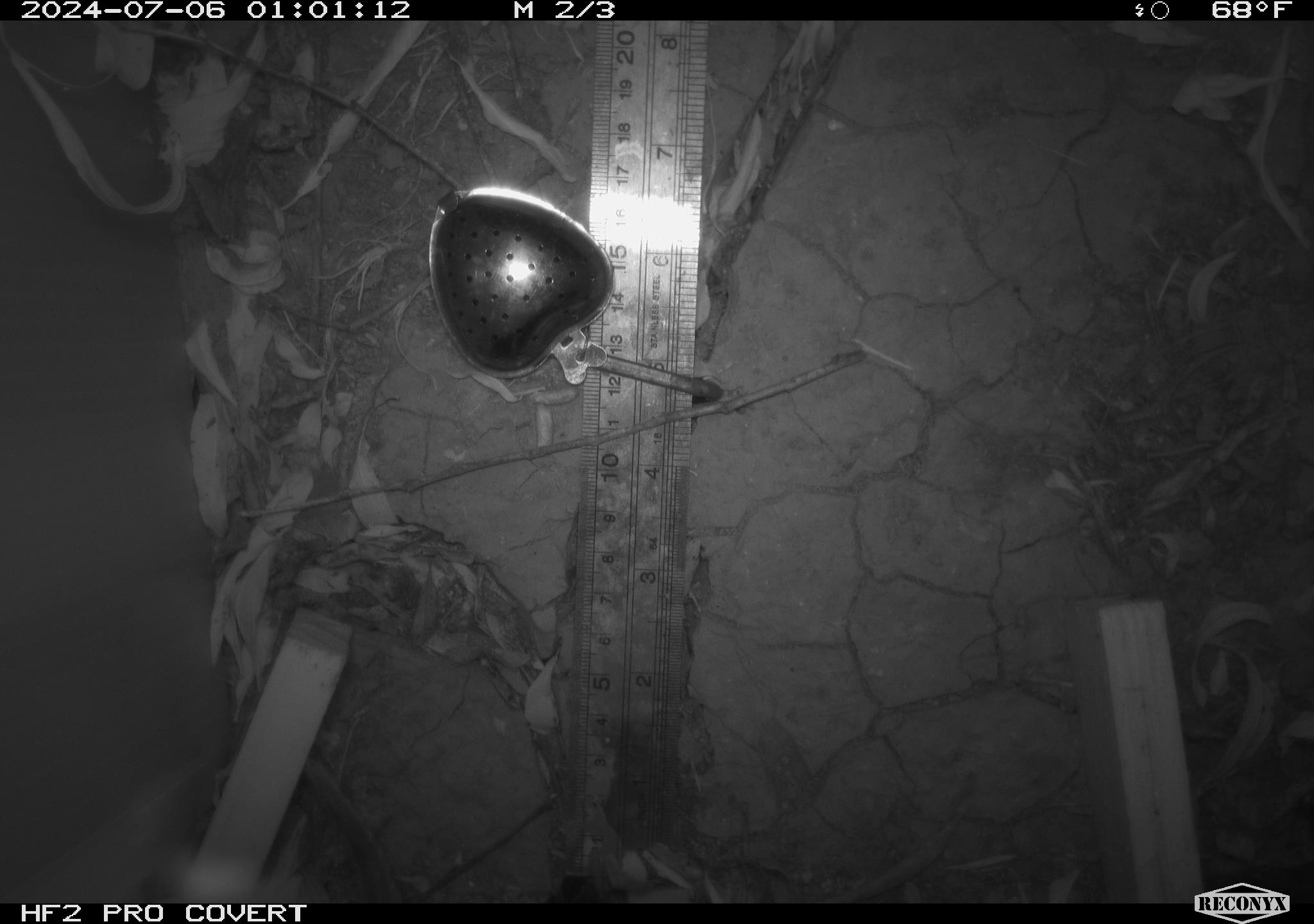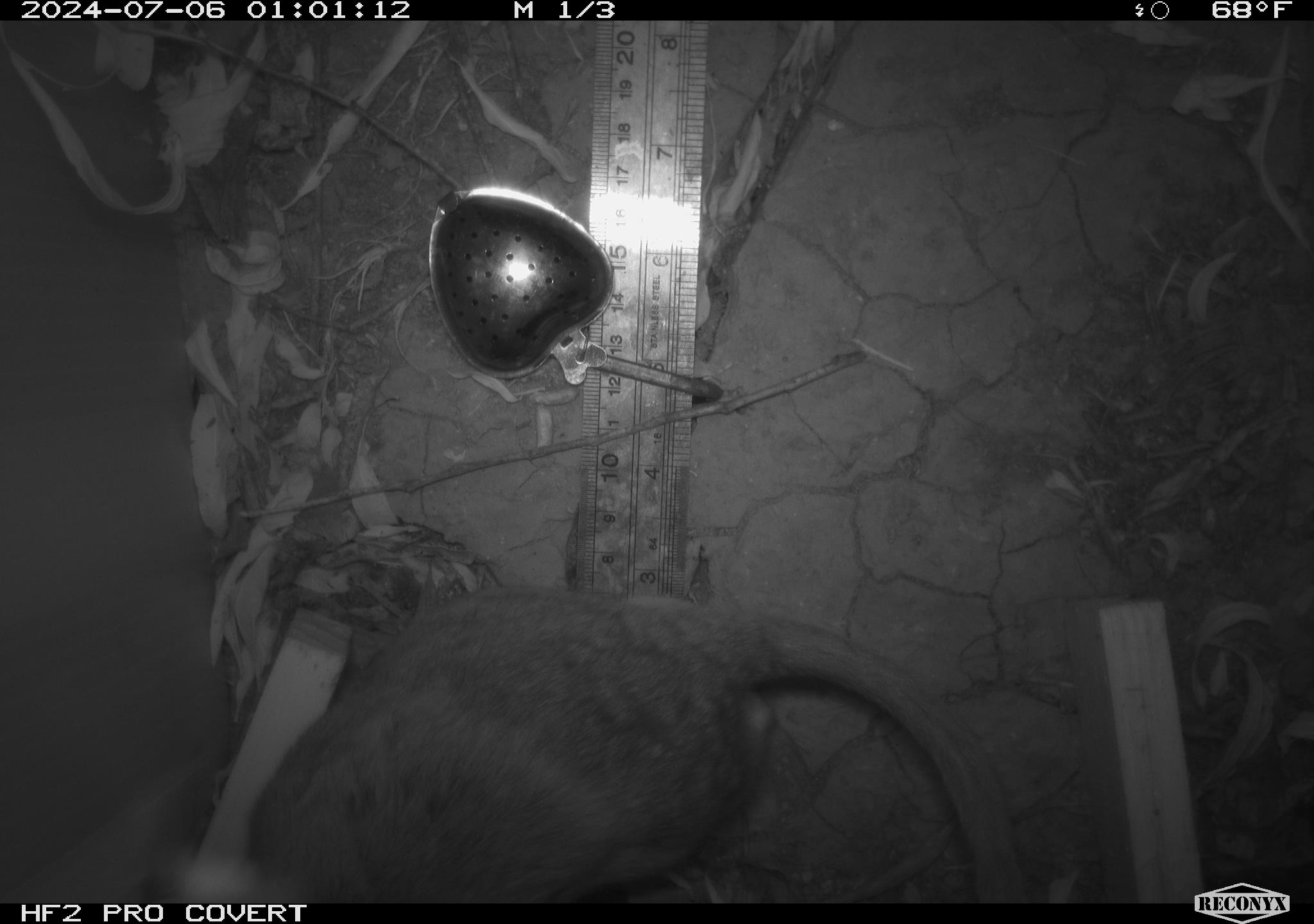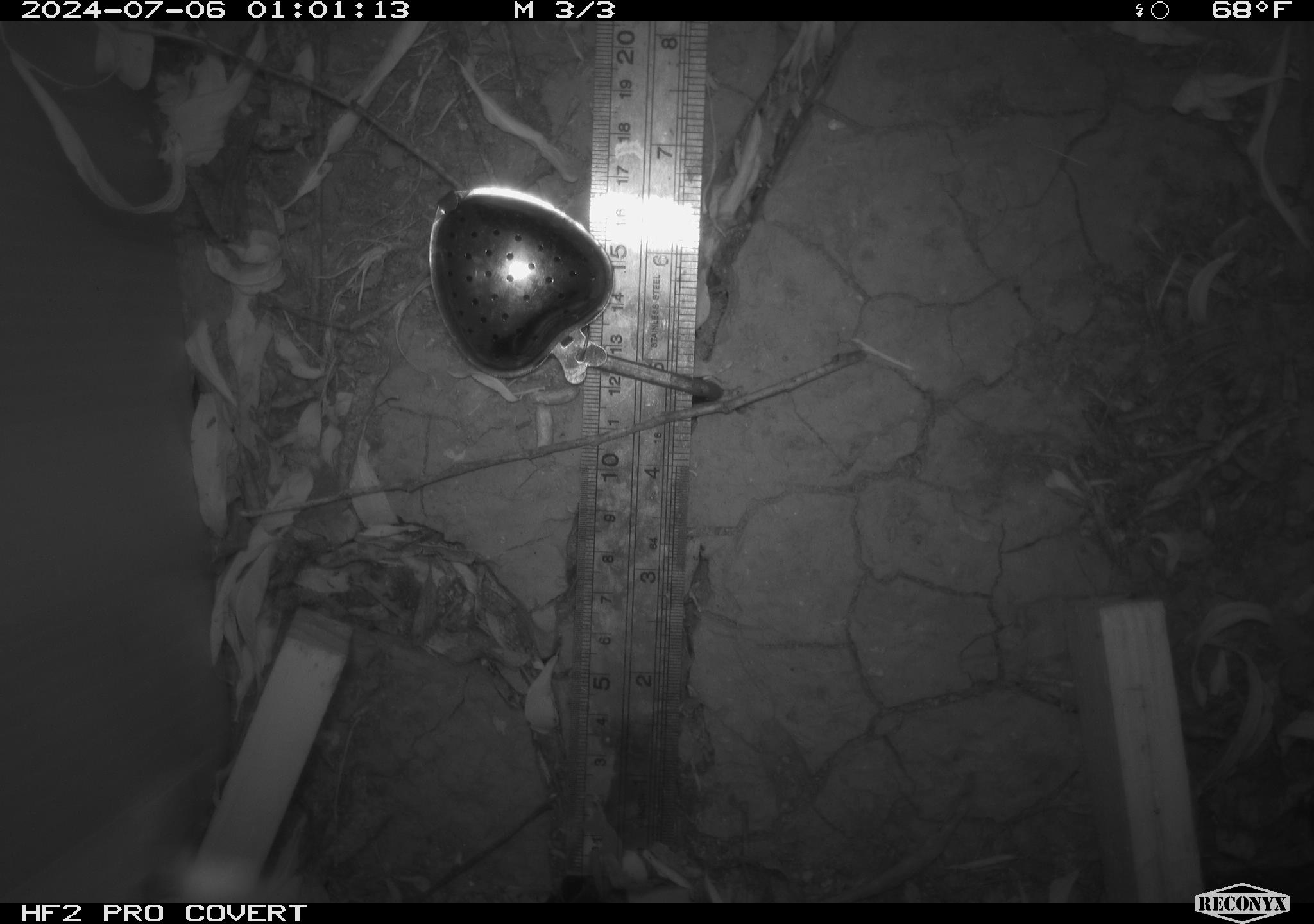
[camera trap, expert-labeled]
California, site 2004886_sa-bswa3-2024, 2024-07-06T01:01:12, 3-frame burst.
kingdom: Animalia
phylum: Chordata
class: Mammalia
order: Rodentia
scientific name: Rodentia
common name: woodrat or rat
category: woodrat or rat species